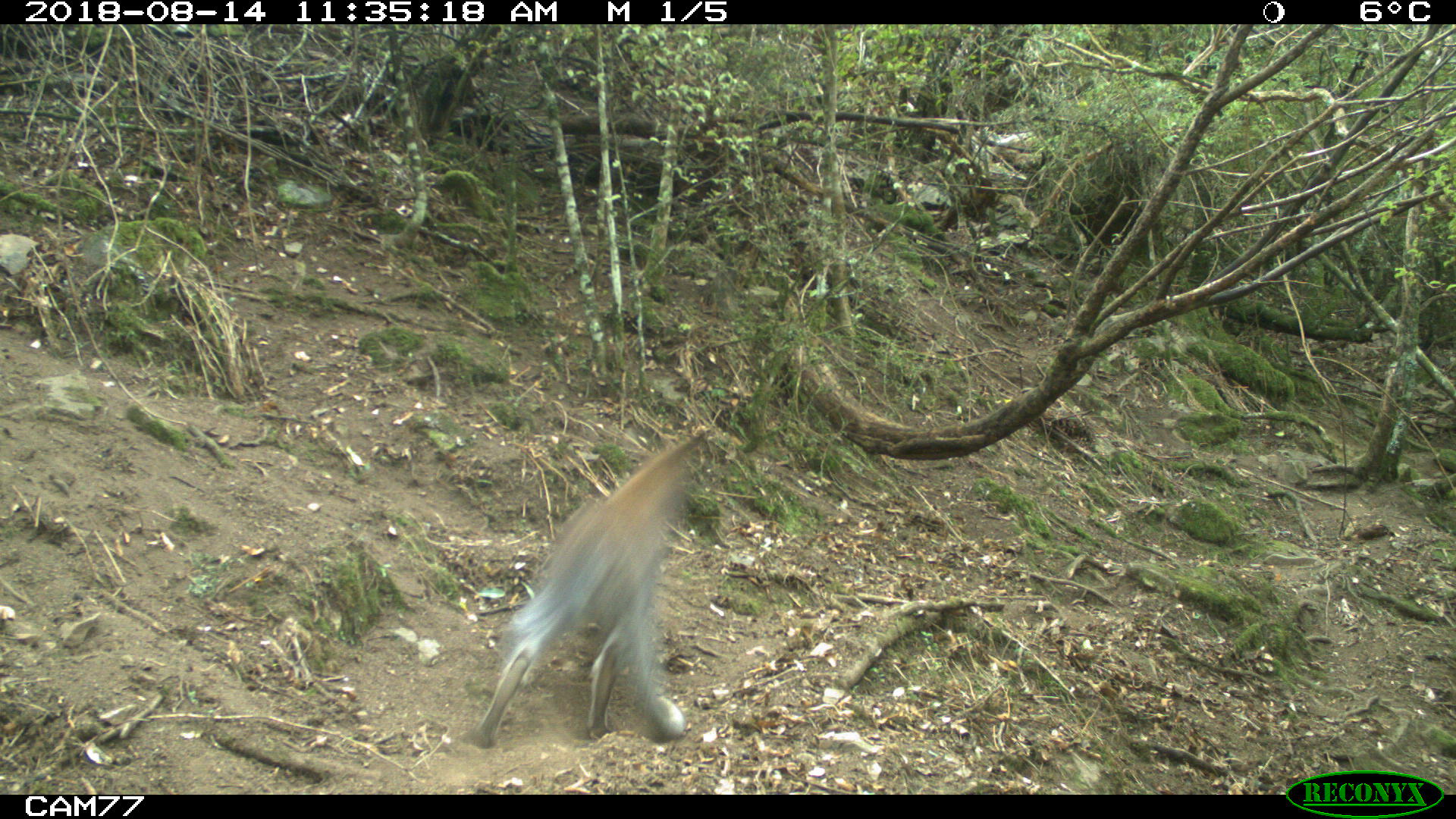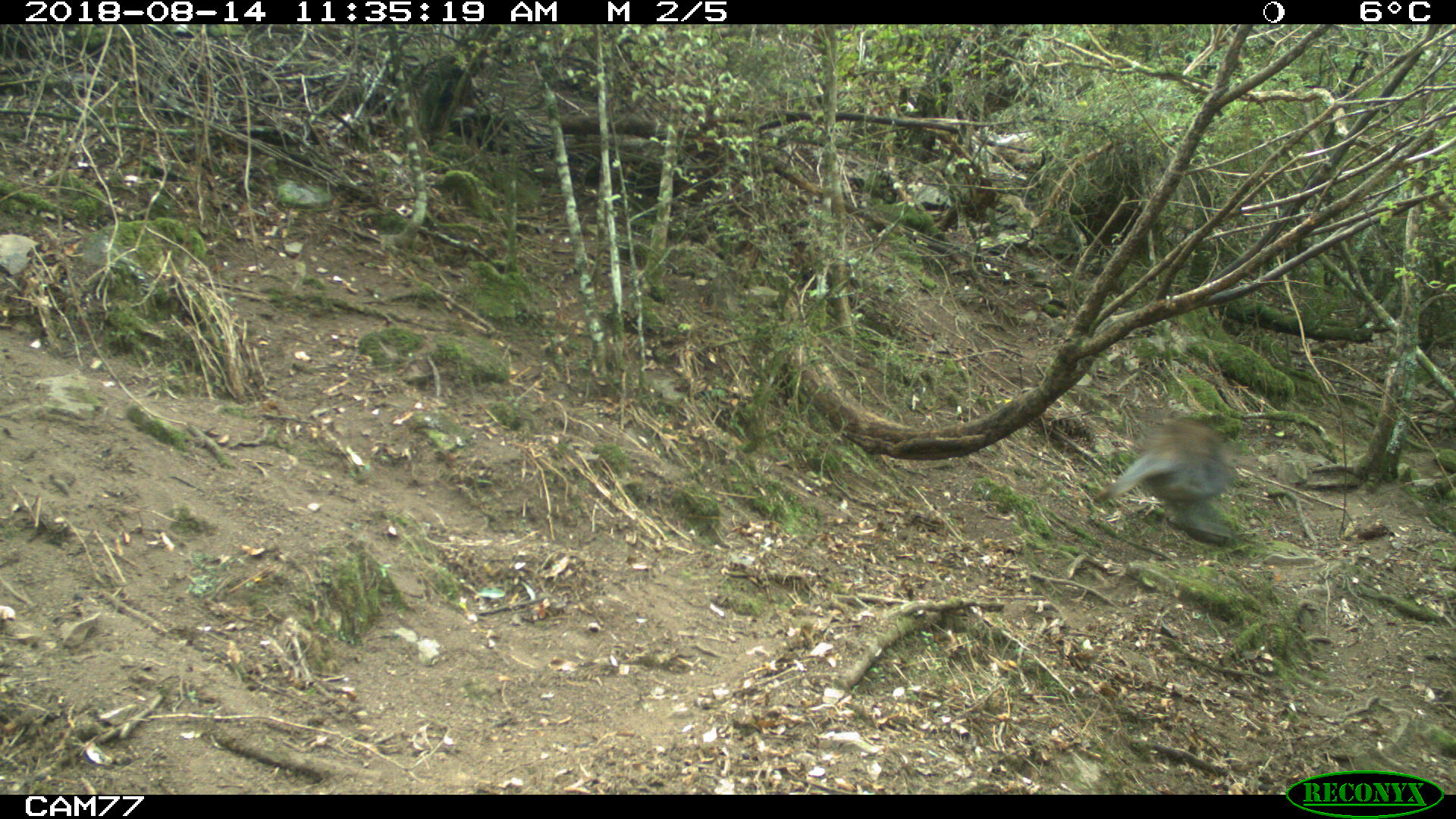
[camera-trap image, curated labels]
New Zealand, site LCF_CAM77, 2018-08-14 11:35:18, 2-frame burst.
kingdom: Animalia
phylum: Chordata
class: Mammalia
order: Diprotodontia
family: Macropodidae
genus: Notamacropus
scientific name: Notamacropus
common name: wallaby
Wallaby (Notamacropus).